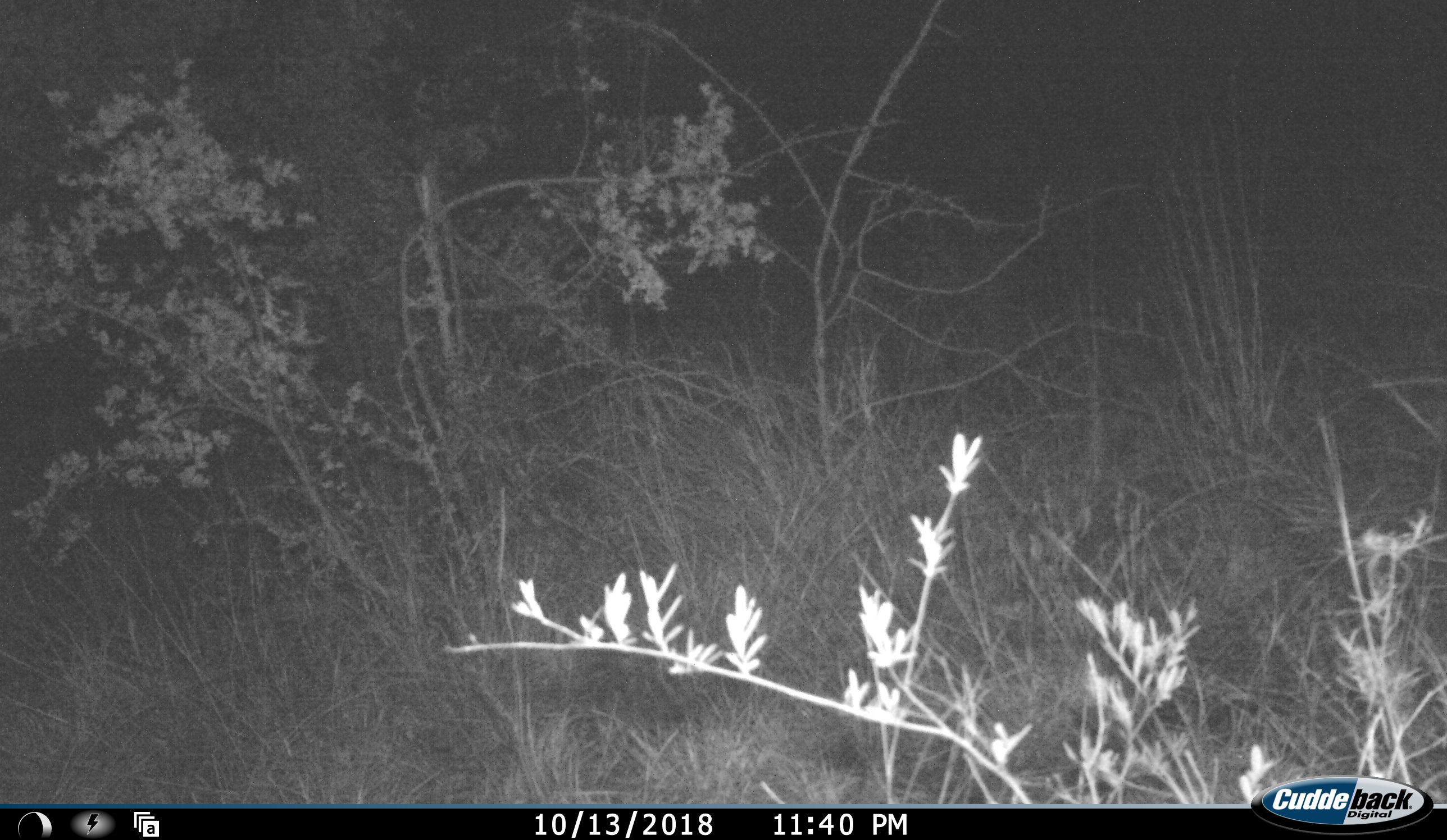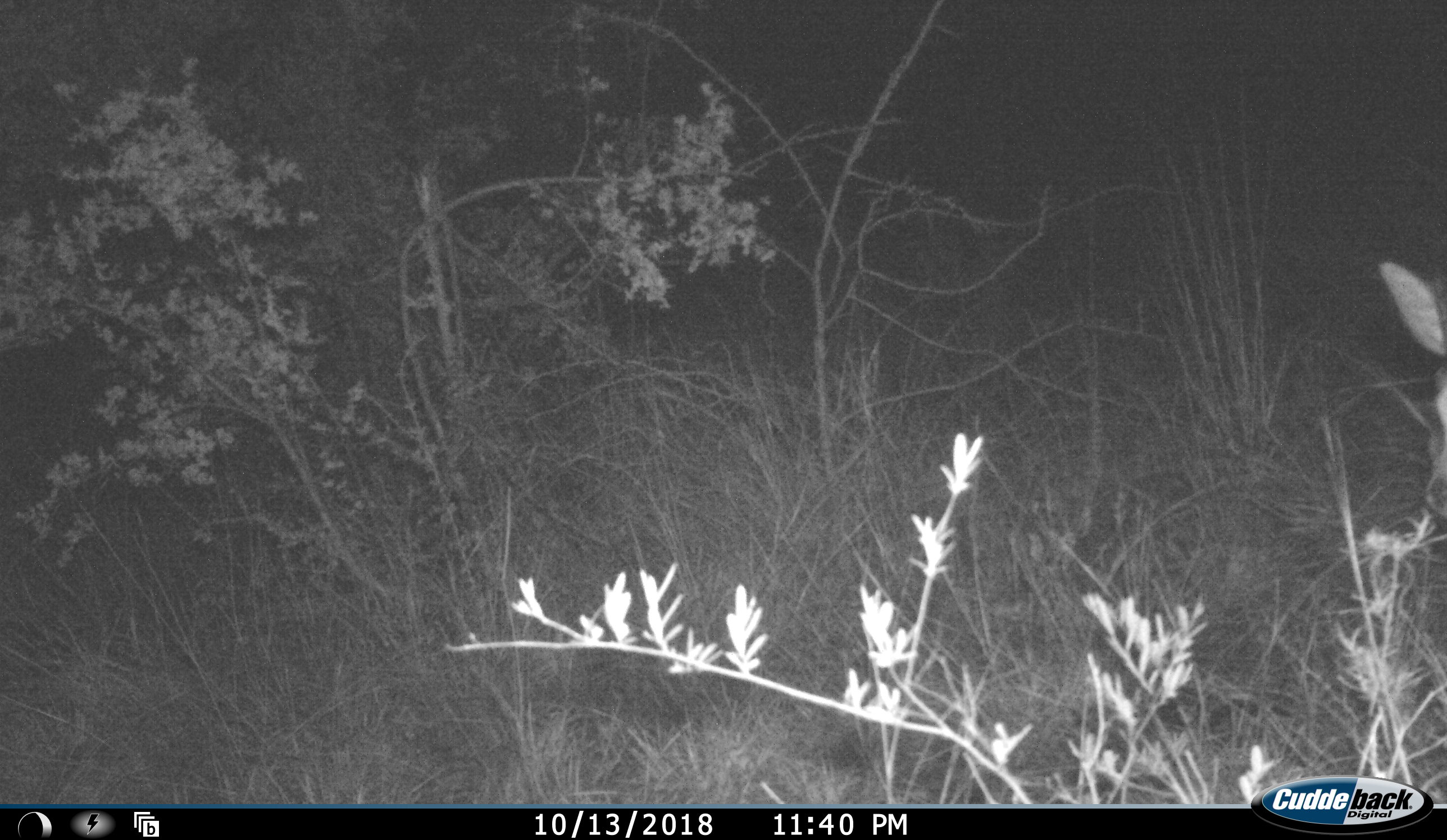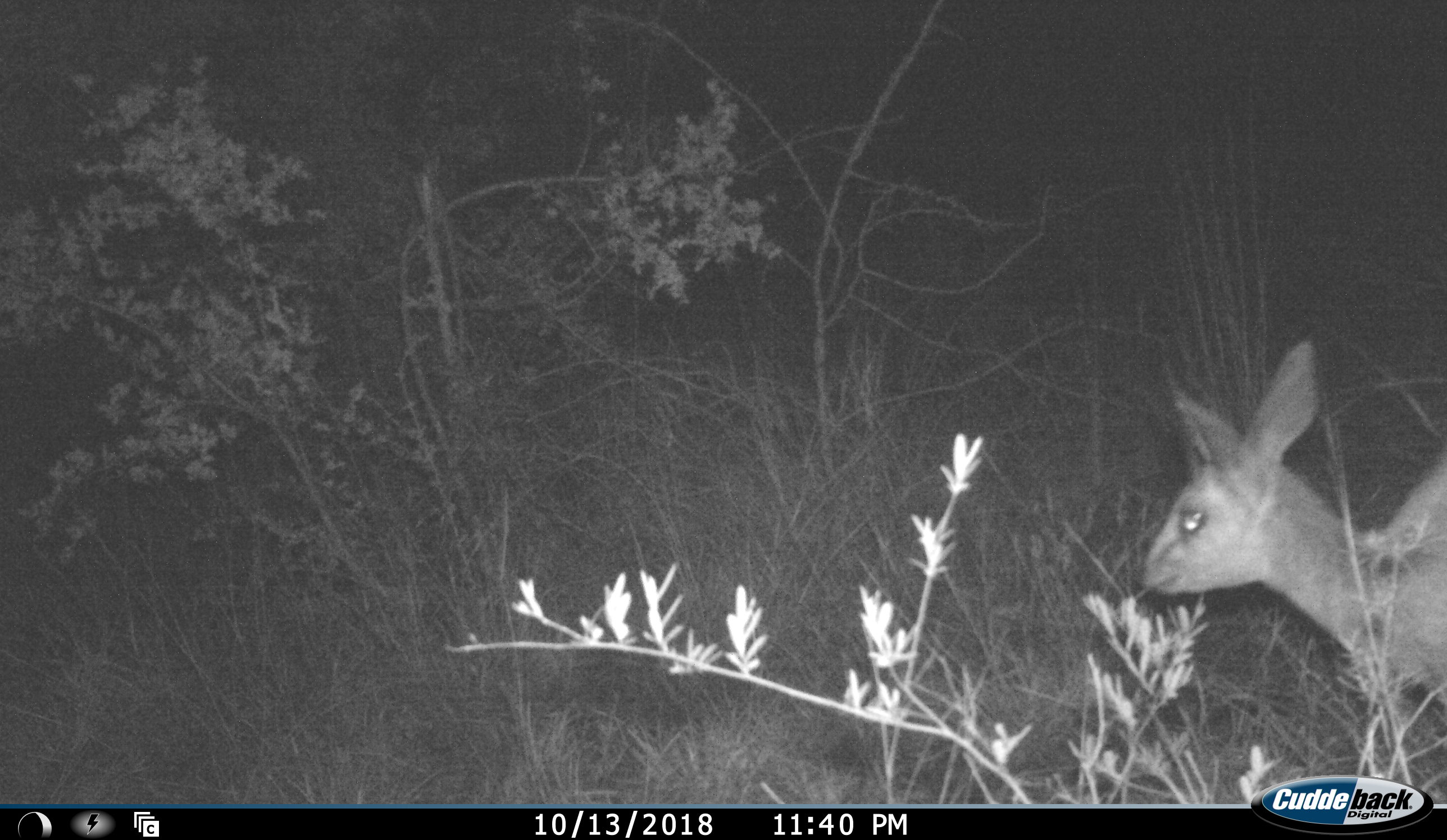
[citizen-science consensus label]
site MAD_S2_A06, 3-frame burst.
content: unidentified animal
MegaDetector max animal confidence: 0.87